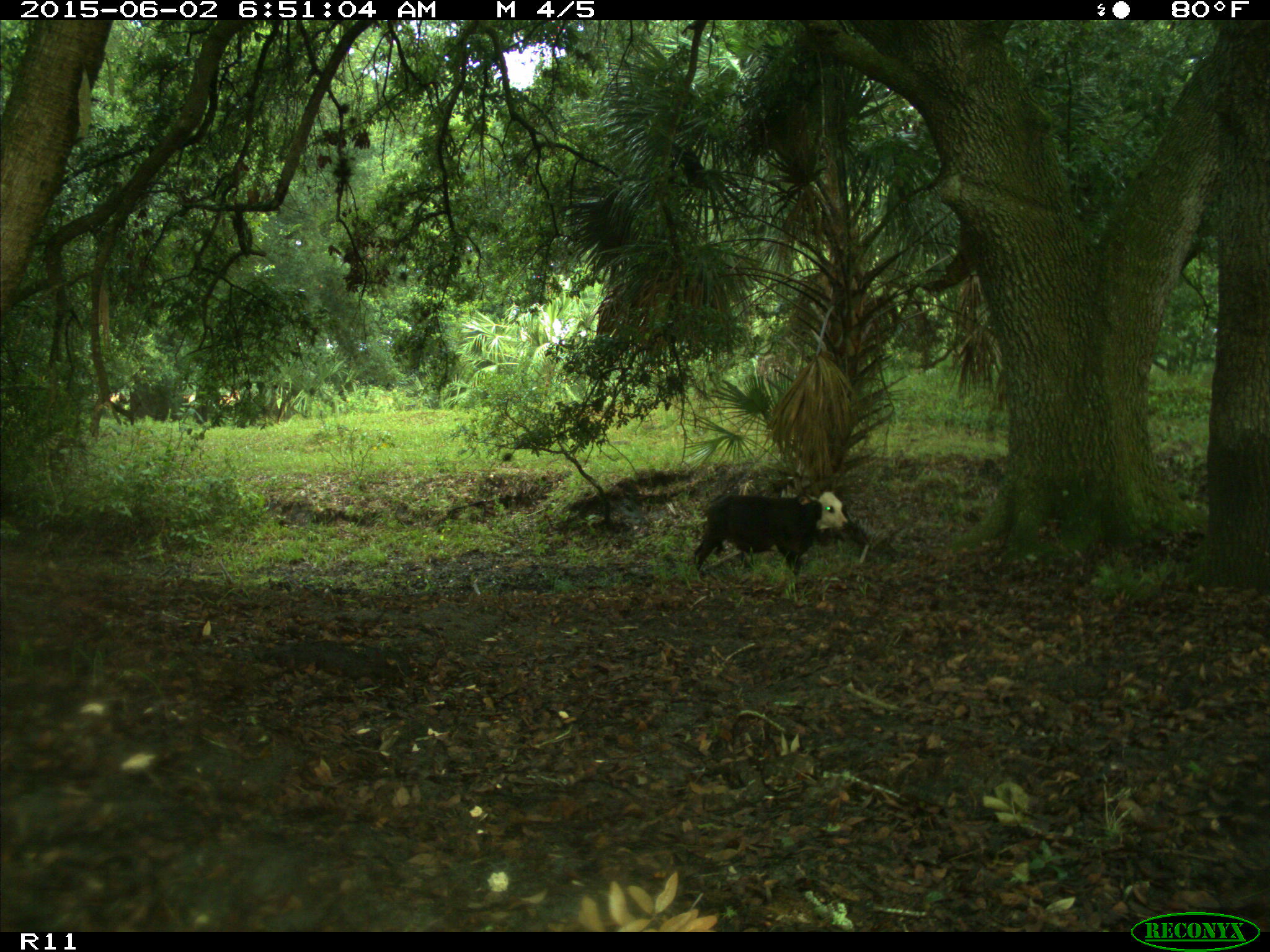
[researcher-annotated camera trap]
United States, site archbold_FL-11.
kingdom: Animalia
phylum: Chordata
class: Mammalia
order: Artiodactyla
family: Bovidae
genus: Bos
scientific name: Bos taurus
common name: domestic cow